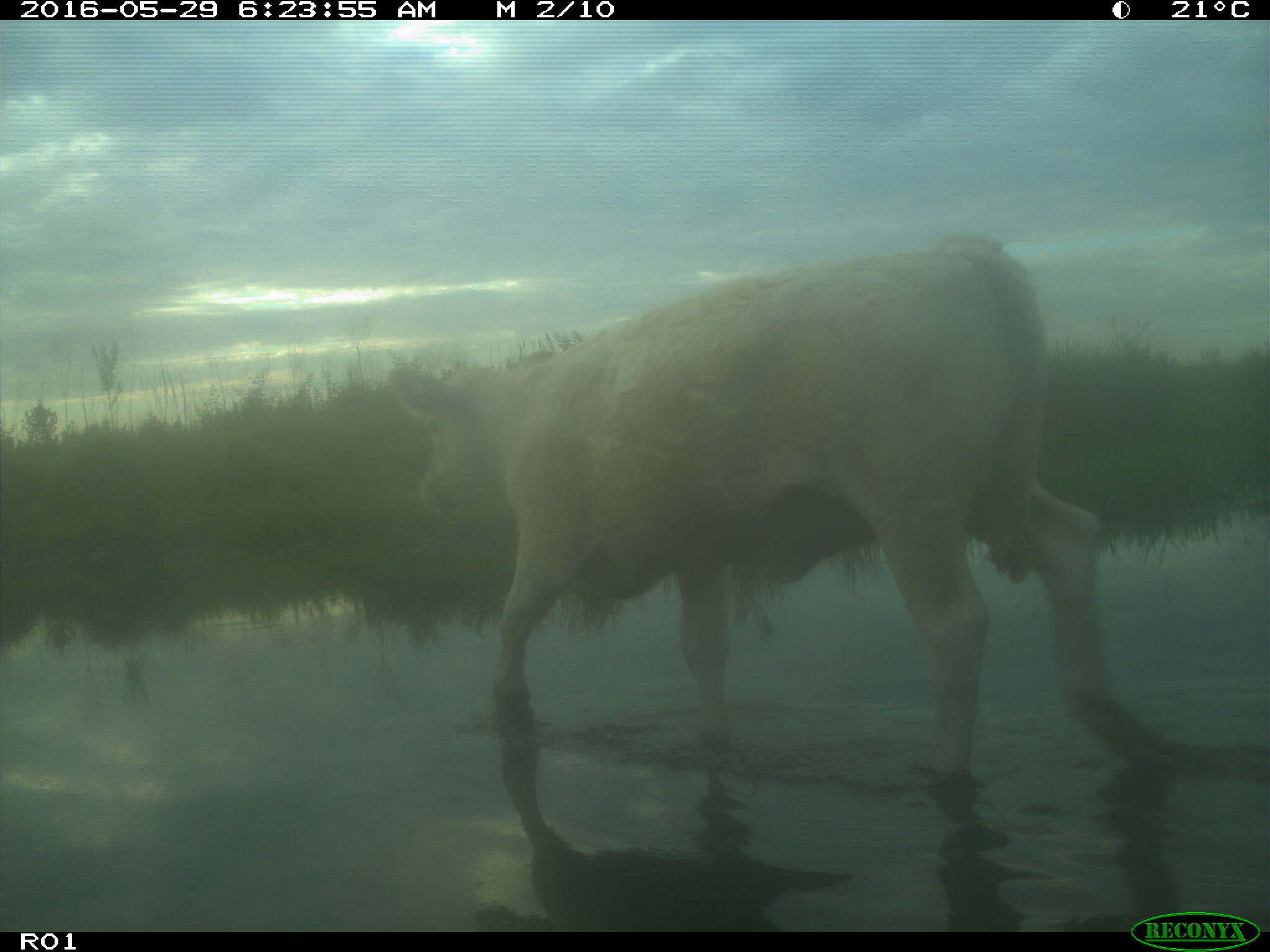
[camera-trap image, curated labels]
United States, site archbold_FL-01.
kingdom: Animalia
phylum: Chordata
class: Mammalia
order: Artiodactyla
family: Bovidae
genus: Bos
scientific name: Bos taurus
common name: domestic cow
Bos taurus (domestic cow).